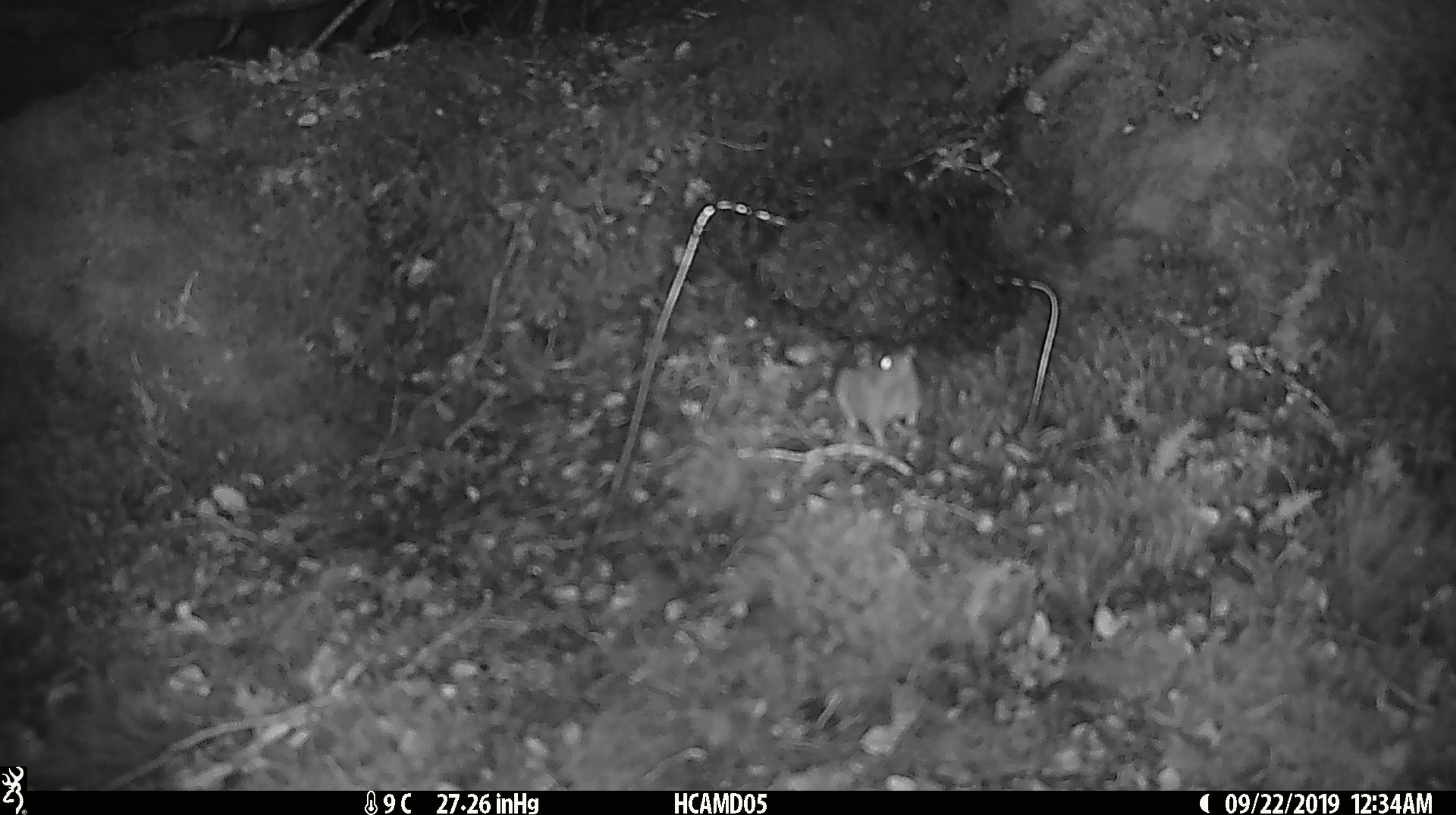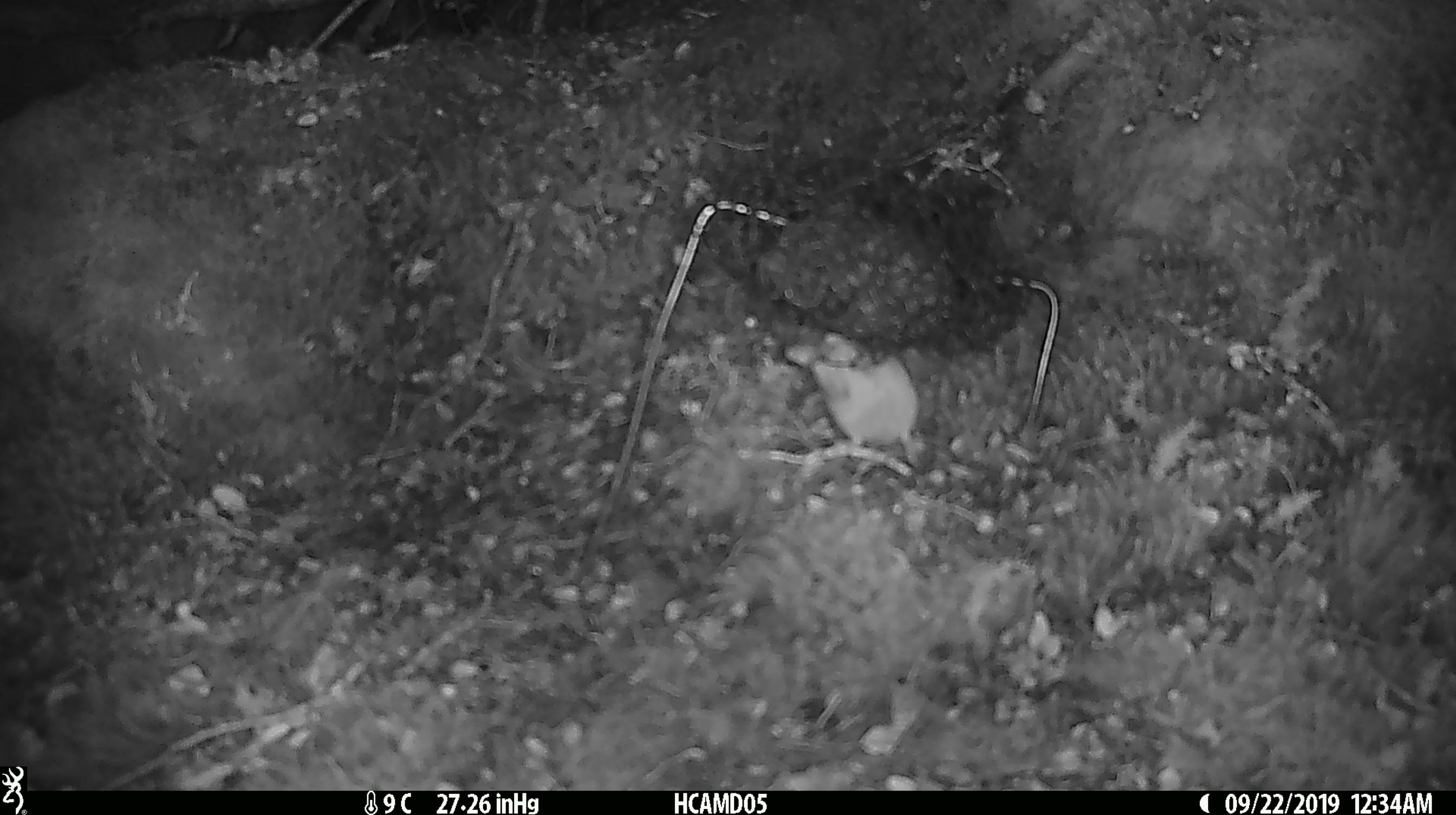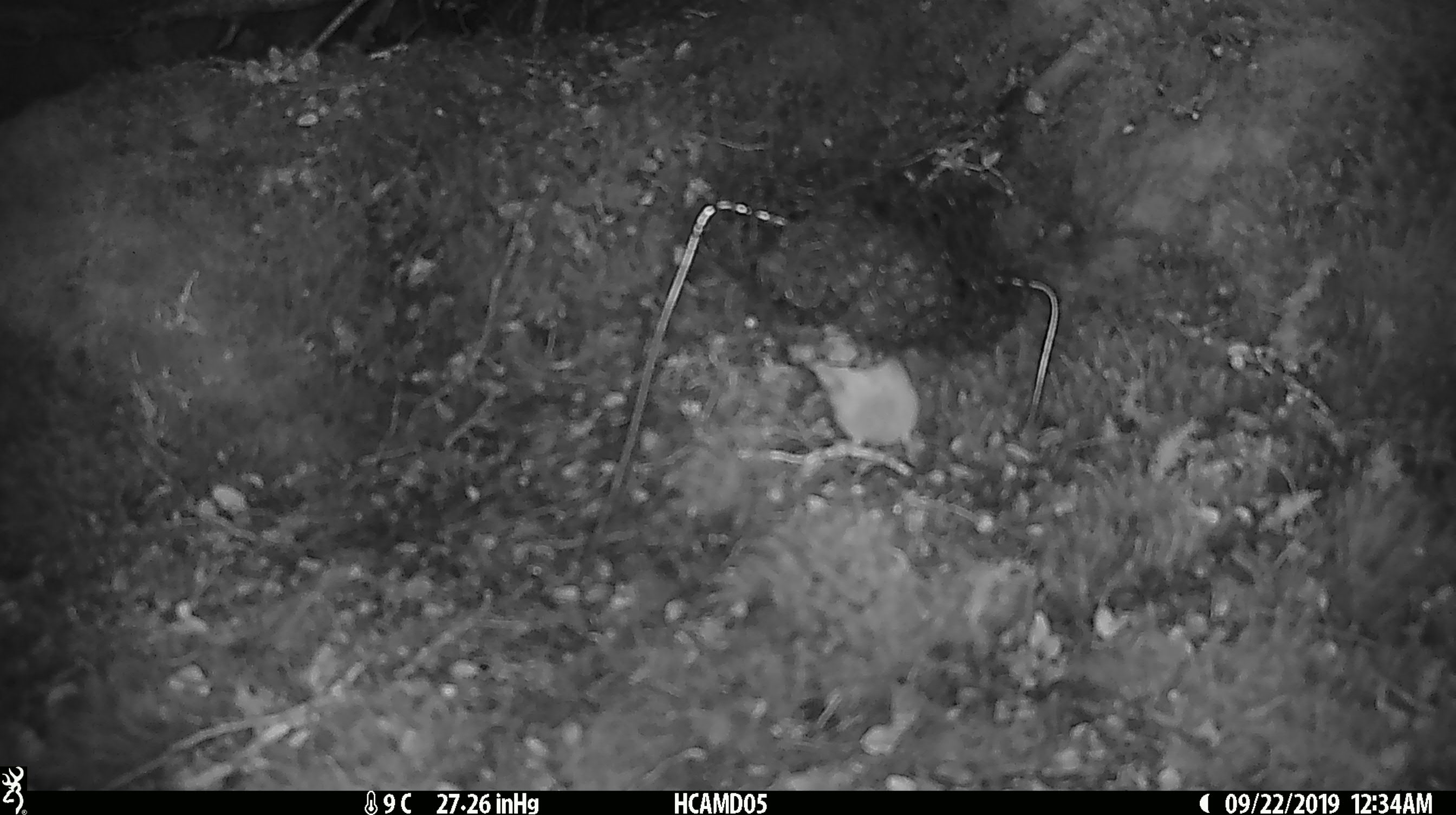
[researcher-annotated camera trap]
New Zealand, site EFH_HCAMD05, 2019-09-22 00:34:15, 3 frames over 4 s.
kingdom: Animalia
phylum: Chordata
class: Mammalia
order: Rodentia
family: Muridae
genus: Mus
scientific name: Mus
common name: mouse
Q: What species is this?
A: Mouse (Mus).